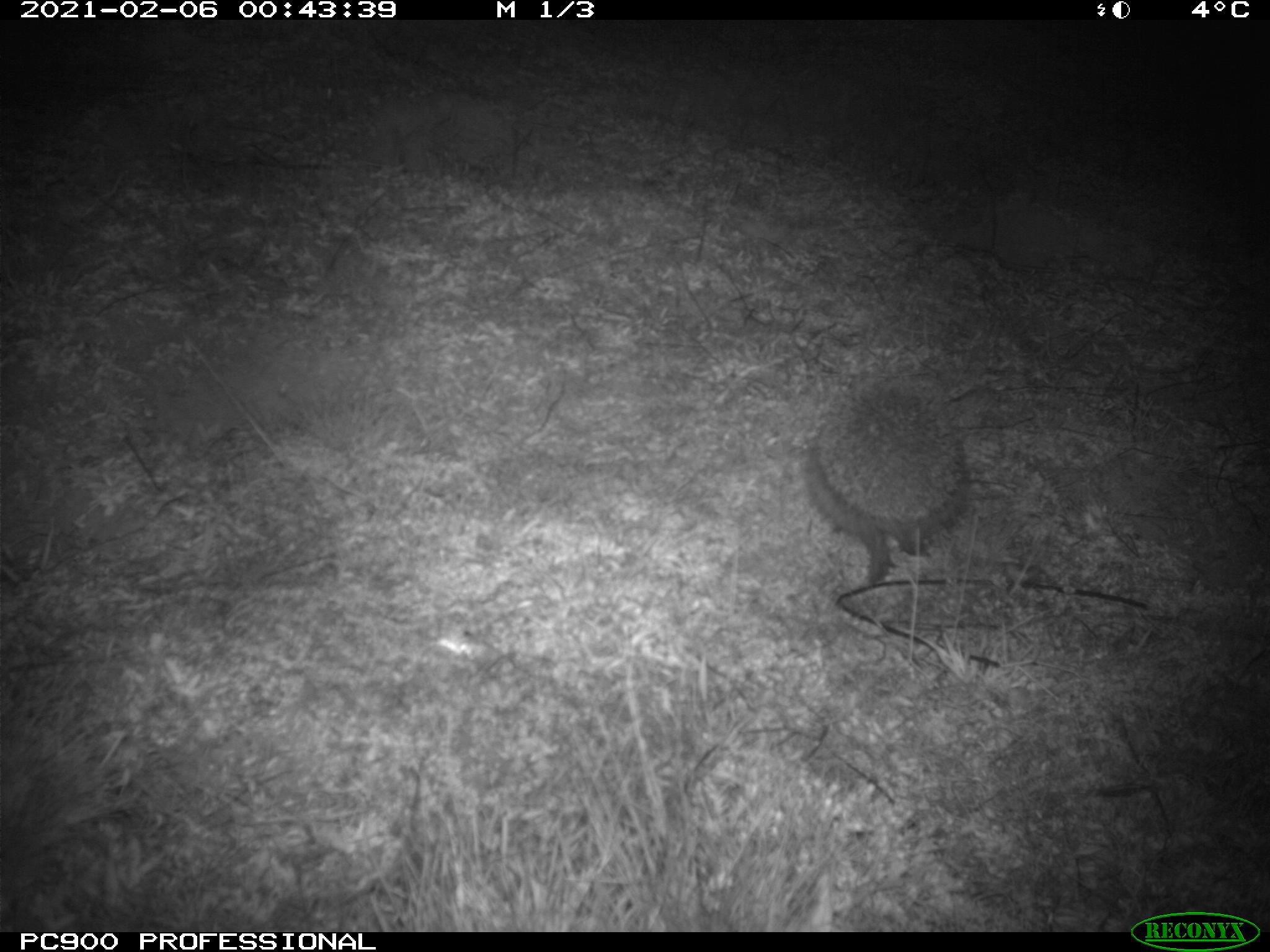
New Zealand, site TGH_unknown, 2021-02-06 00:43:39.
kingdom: Animalia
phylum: Chordata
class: Mammalia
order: Eulipotyphla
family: Erinaceidae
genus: Erinaceus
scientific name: Erinaceus europaeus europaeus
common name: european hedgehog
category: hedgehog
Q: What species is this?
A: Hedgehog (european hedgehog) (Erinaceus europaeus europaeus).